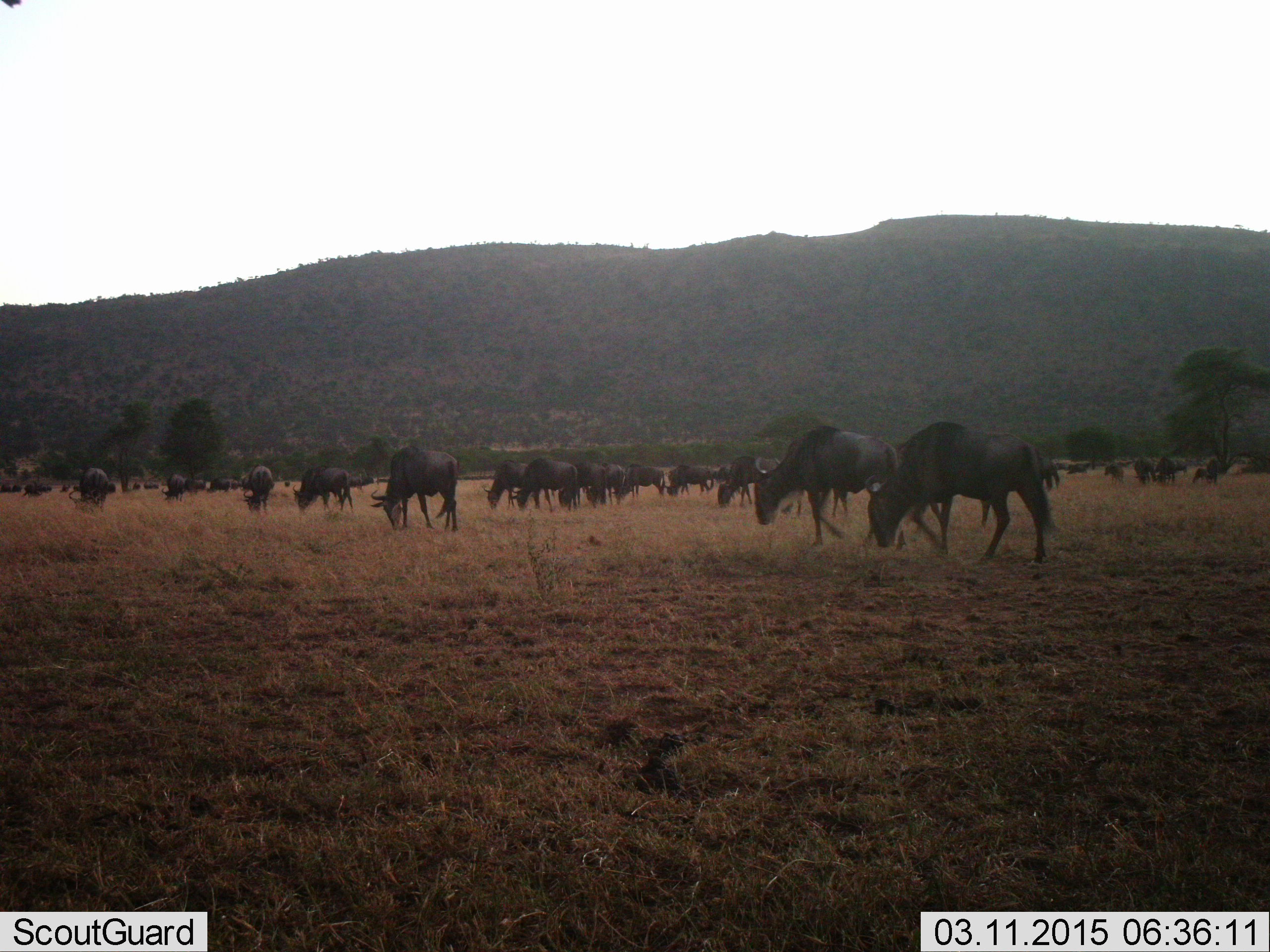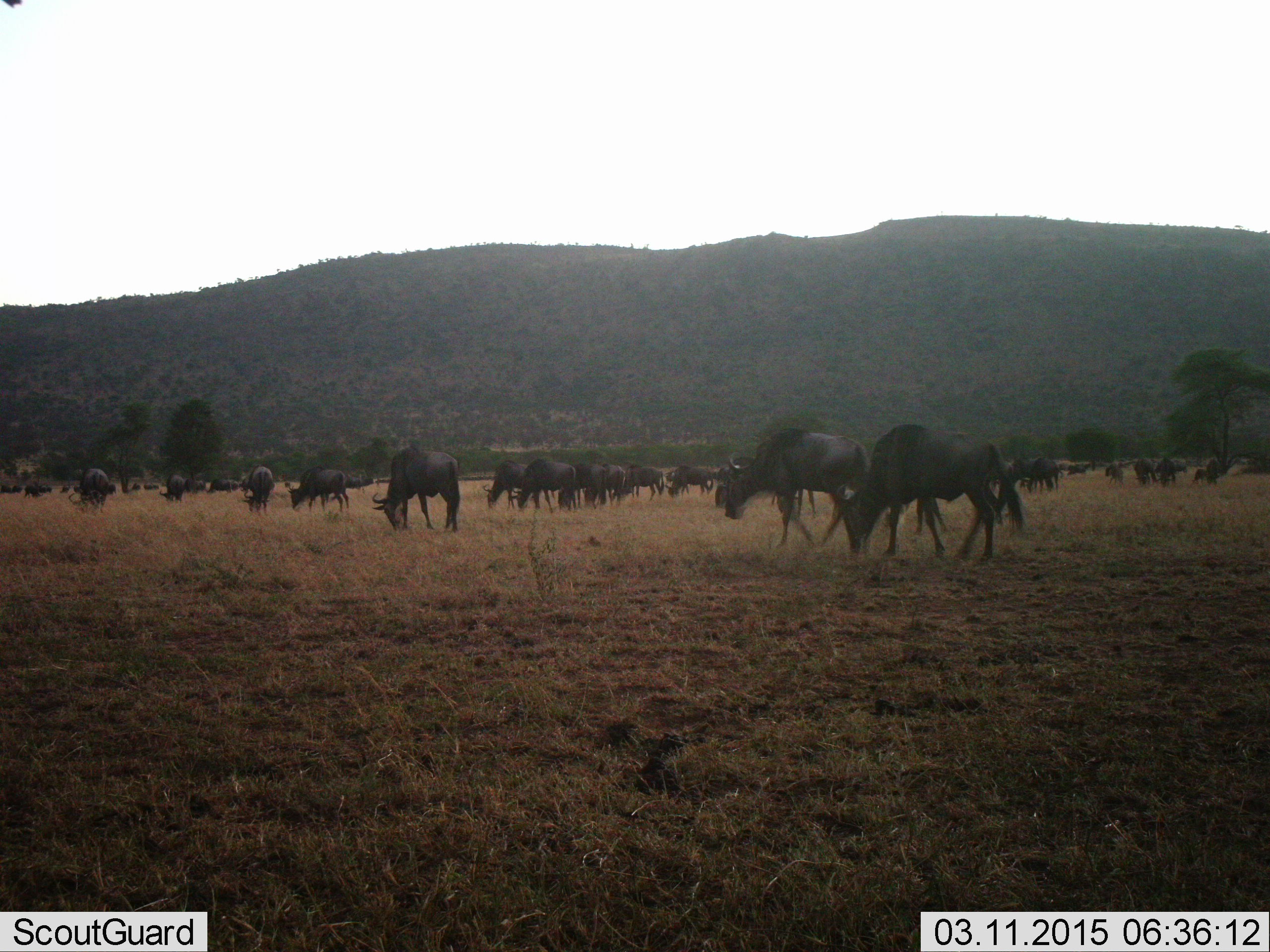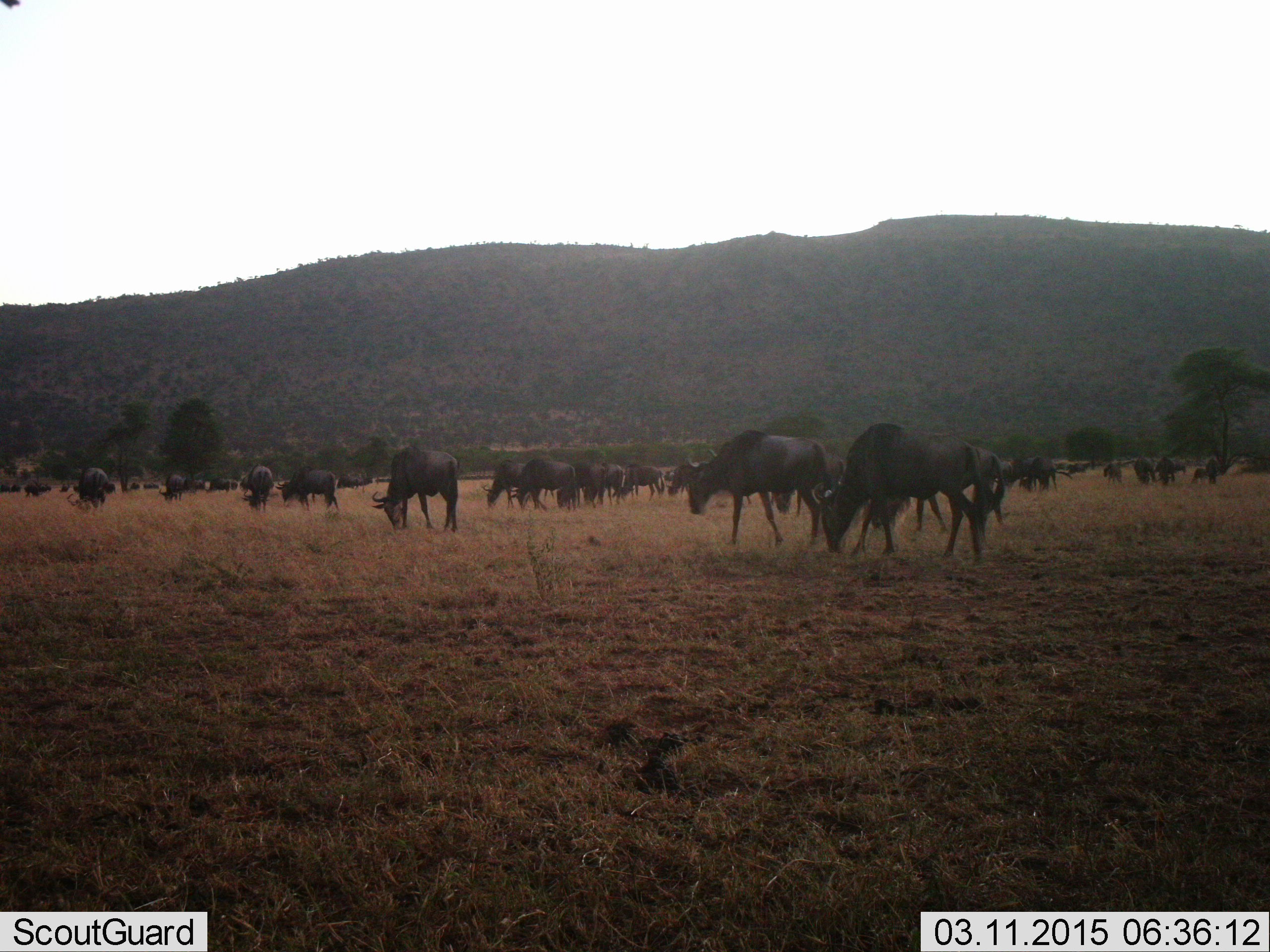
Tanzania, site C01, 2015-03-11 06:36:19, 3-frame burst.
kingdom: Animalia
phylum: Chordata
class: Mammalia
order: Artiodactyla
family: Bovidae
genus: Connochaetes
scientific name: Connochaetes taurinus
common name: blue wildebeest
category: wildebeest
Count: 11-50.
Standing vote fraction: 40%.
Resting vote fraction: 0%.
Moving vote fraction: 70%.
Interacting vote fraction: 10%.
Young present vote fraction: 0%.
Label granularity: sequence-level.